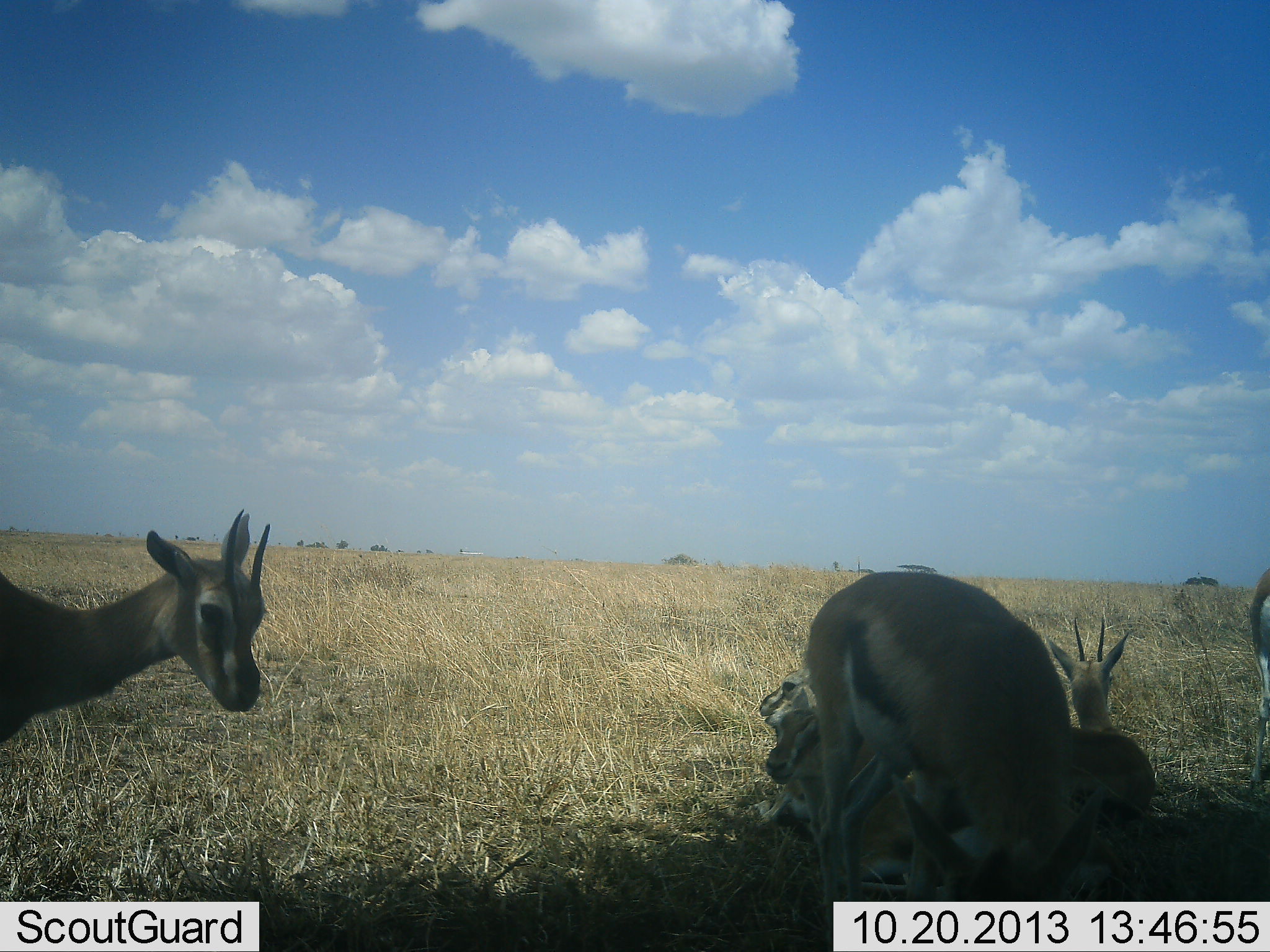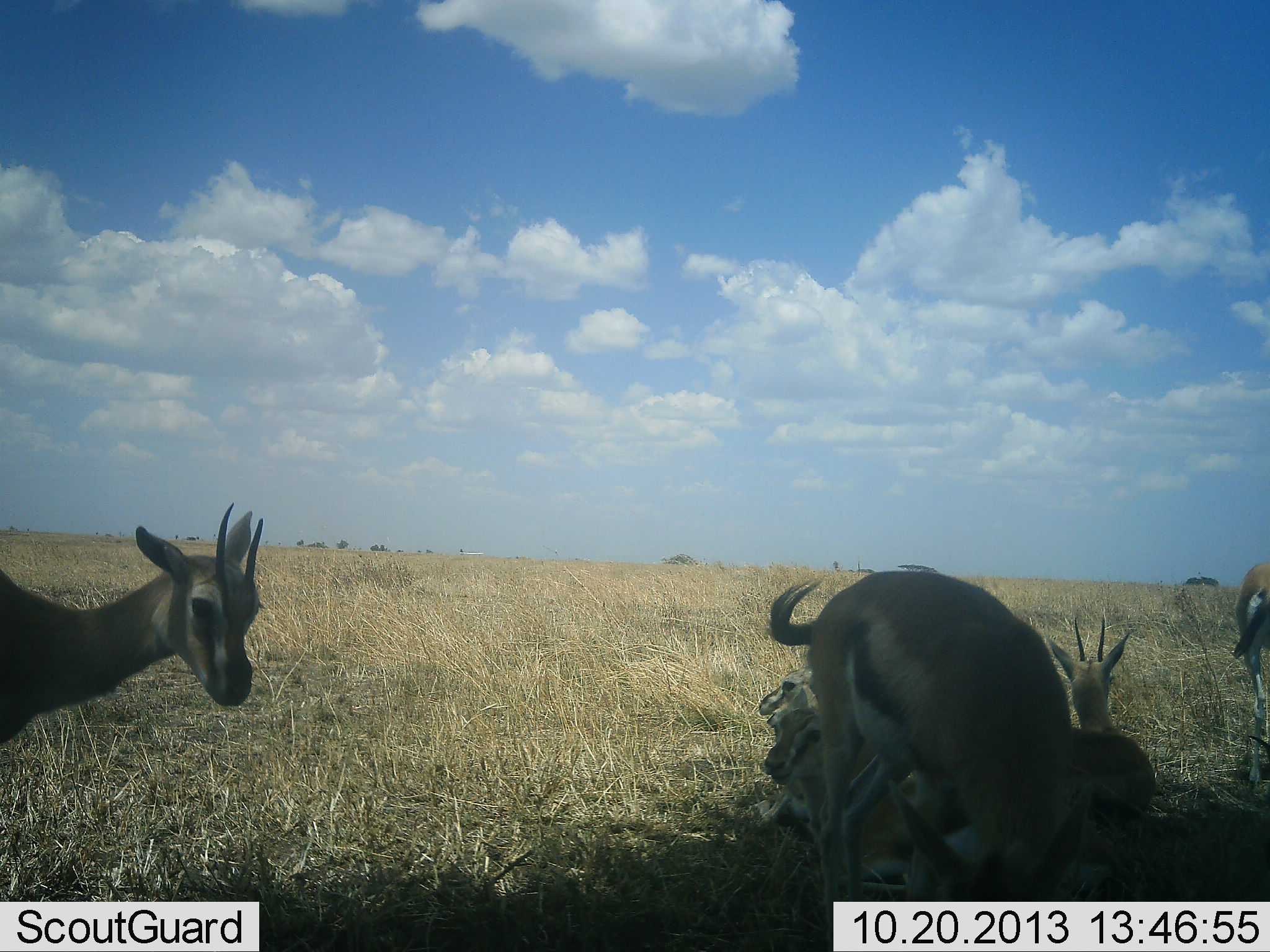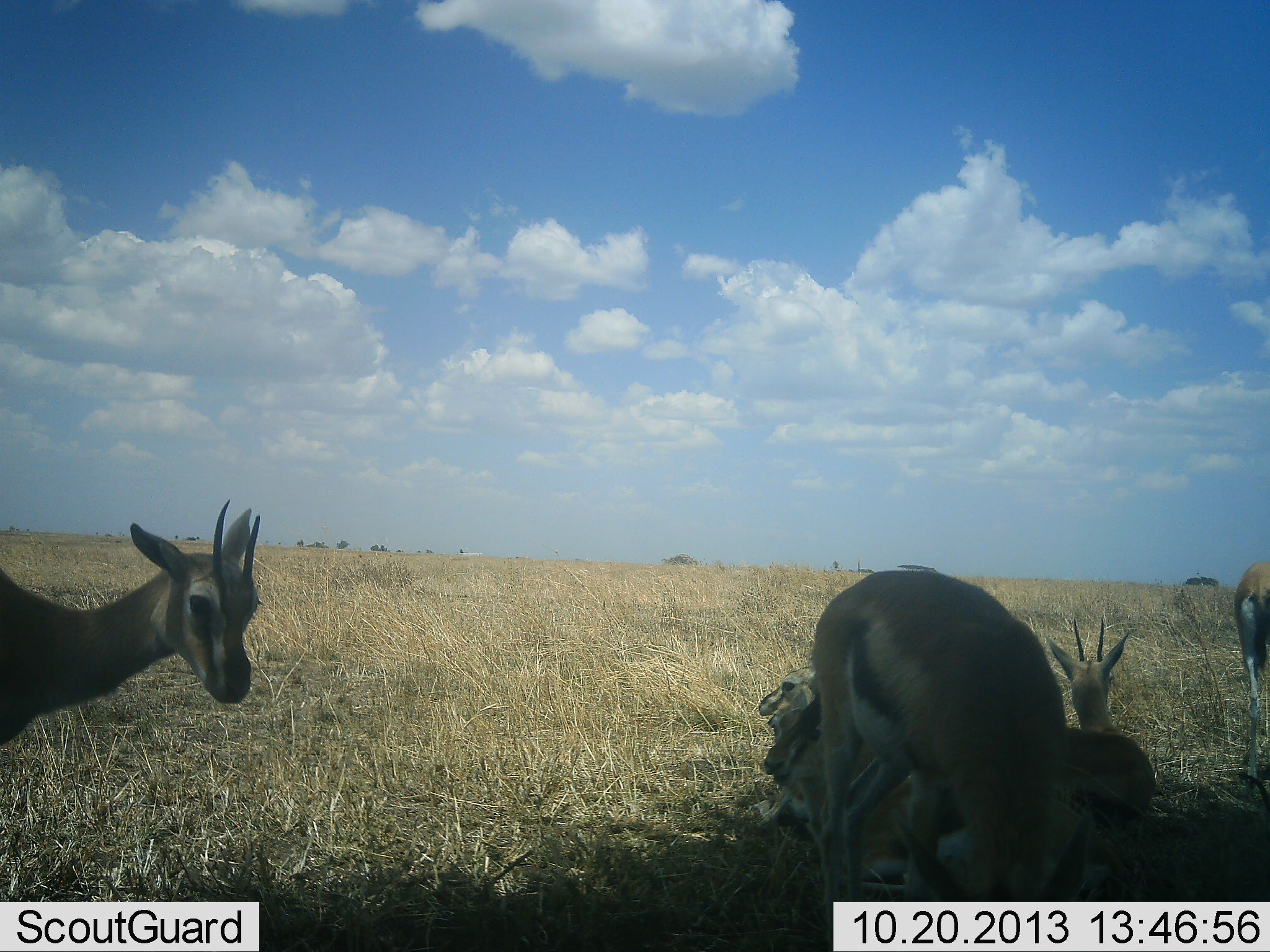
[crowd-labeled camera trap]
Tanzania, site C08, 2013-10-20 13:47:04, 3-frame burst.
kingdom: Animalia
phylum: Chordata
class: Mammalia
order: Artiodactyla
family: Bovidae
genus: Eudorcas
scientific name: Eudorcas thomsonii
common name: thomson's gazelle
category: gazellethomsons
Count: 6.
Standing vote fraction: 71%.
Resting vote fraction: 90%.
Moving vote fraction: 19%.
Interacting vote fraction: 29%.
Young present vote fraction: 10%.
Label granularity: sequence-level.